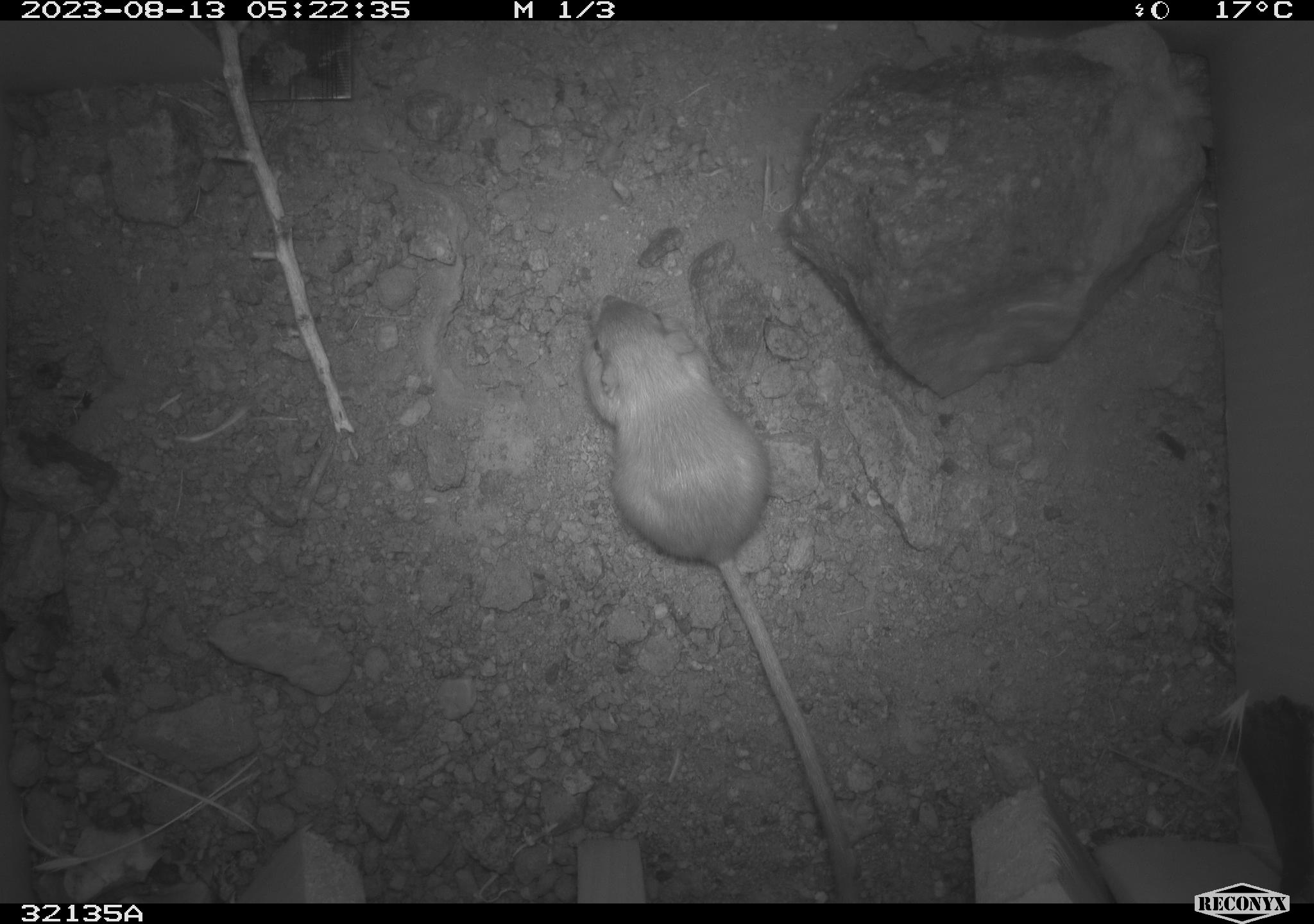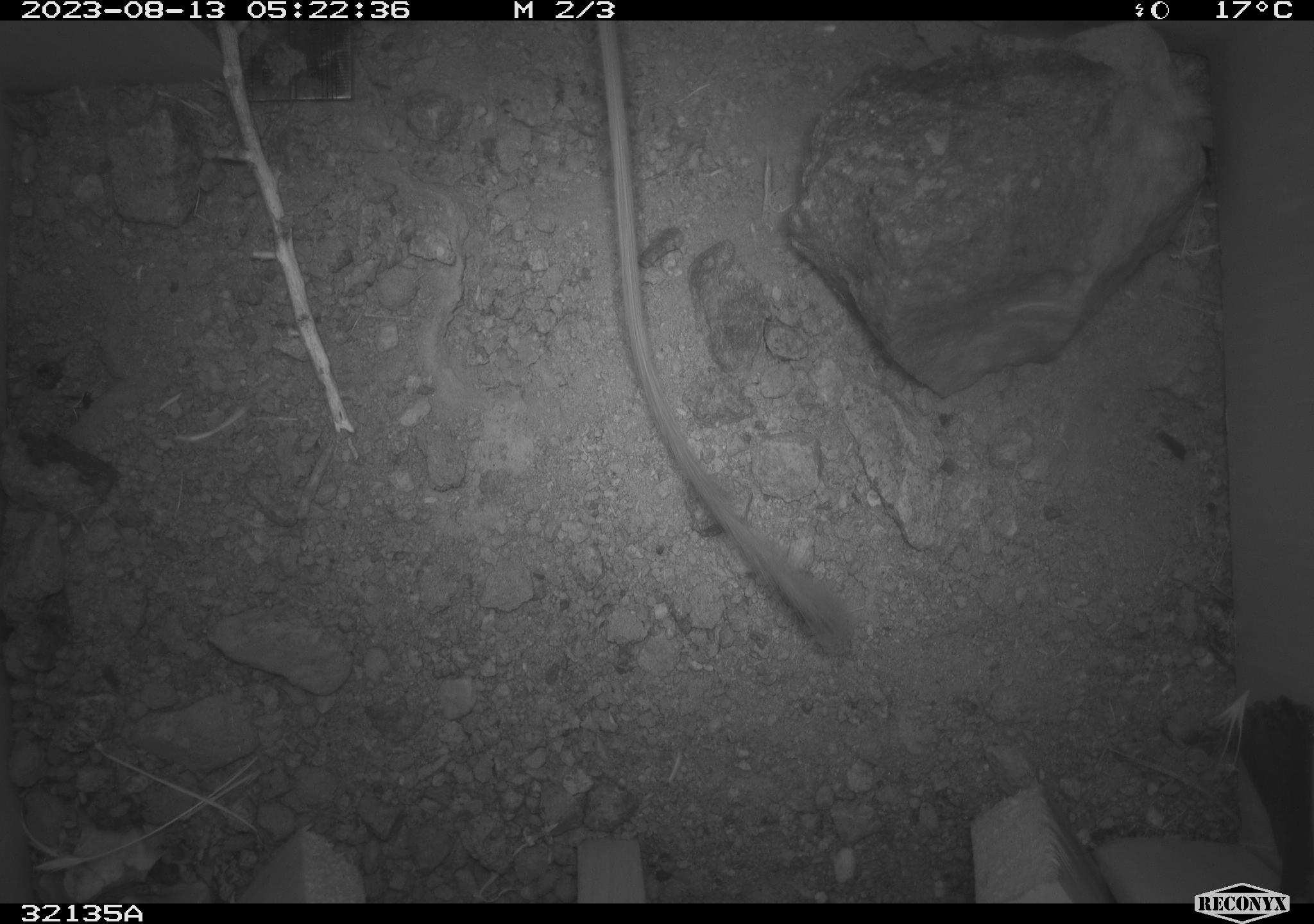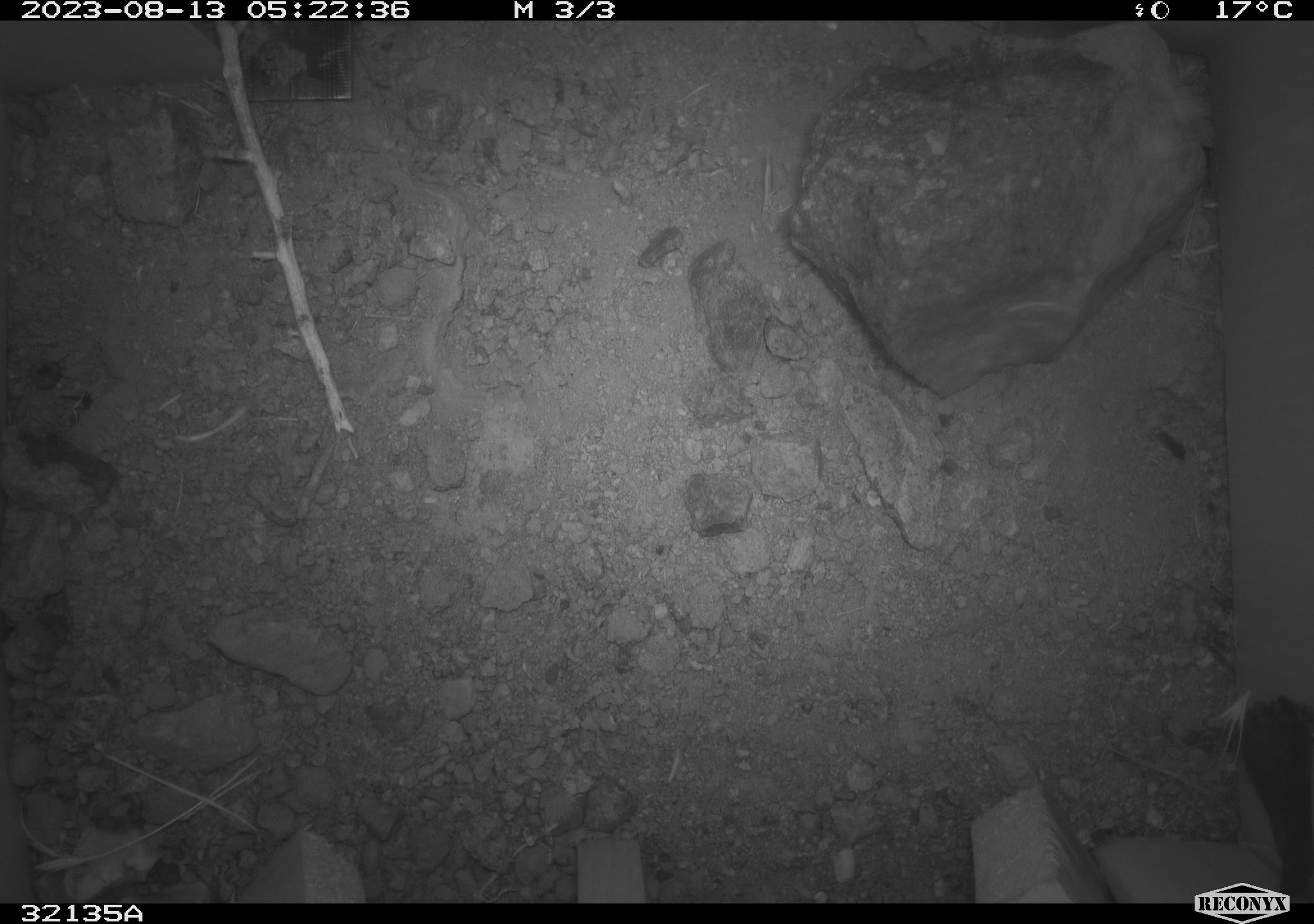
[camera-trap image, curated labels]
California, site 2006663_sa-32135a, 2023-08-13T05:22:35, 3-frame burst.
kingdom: Animalia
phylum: Chordata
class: Mammalia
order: Rodentia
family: Heteromyidae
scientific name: Heteromyidae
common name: kangaroo rats and pocket mice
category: heteromyidae family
Heteromyidae family (kangaroo rats and pocket mice) (Heteromyidae).